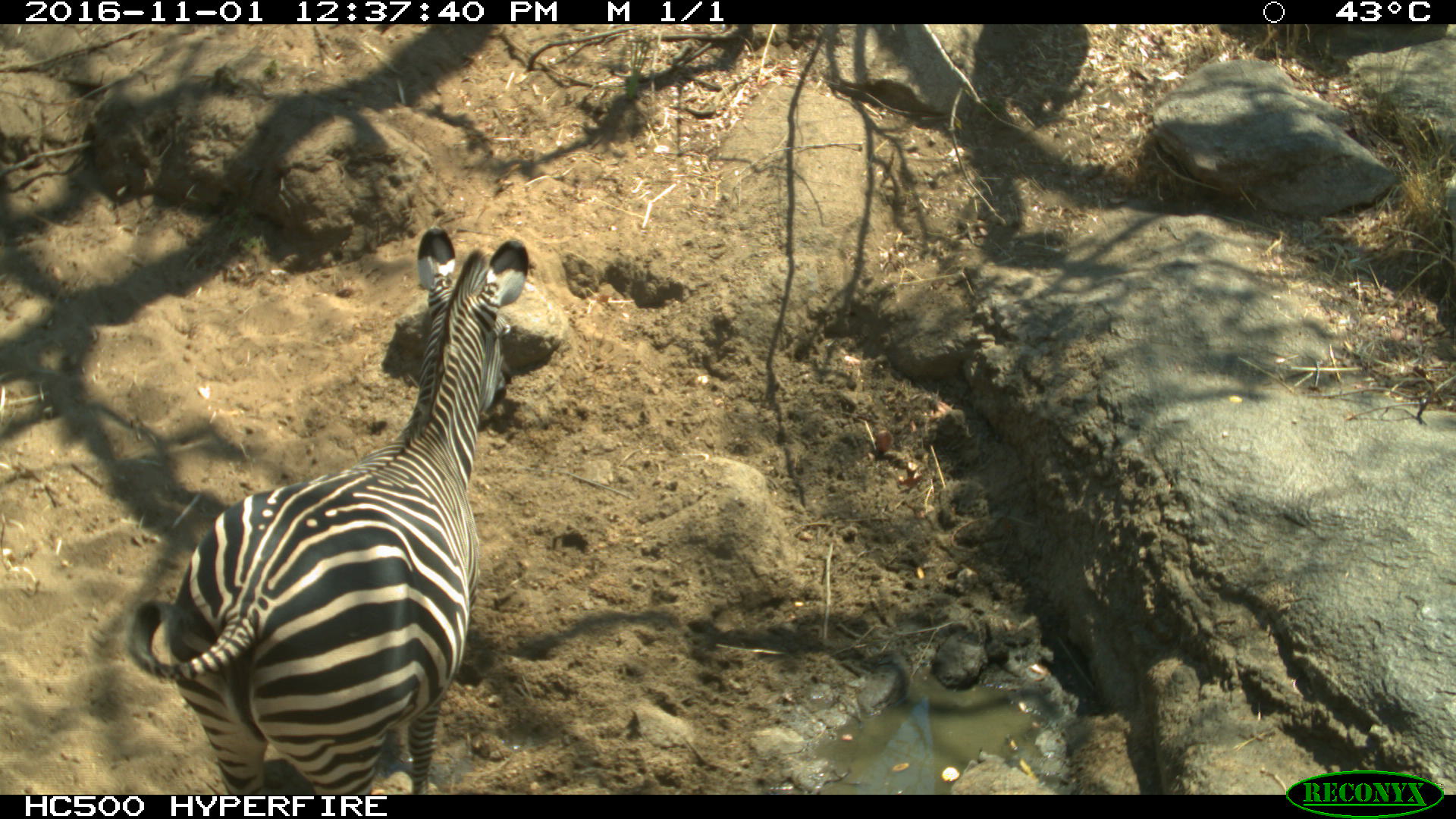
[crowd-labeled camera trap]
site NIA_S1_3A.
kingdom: Animalia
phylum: Chordata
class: Mammalia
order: Perissodactyla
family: Equidae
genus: Equus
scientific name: Equus quagga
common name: plains zebra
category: zebraplains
Zebraplains (plains zebra) (Equus quagga), count 1. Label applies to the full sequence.